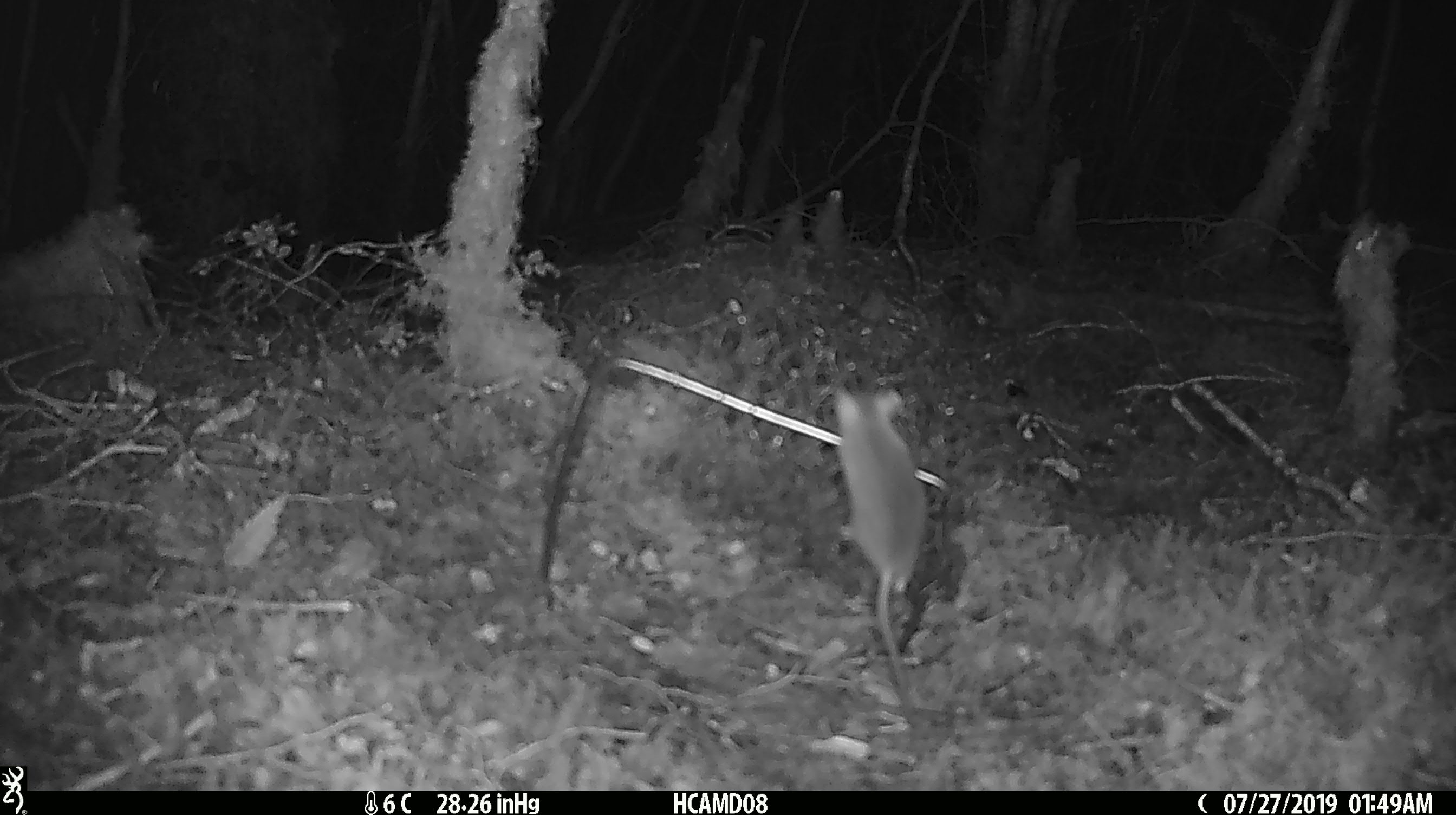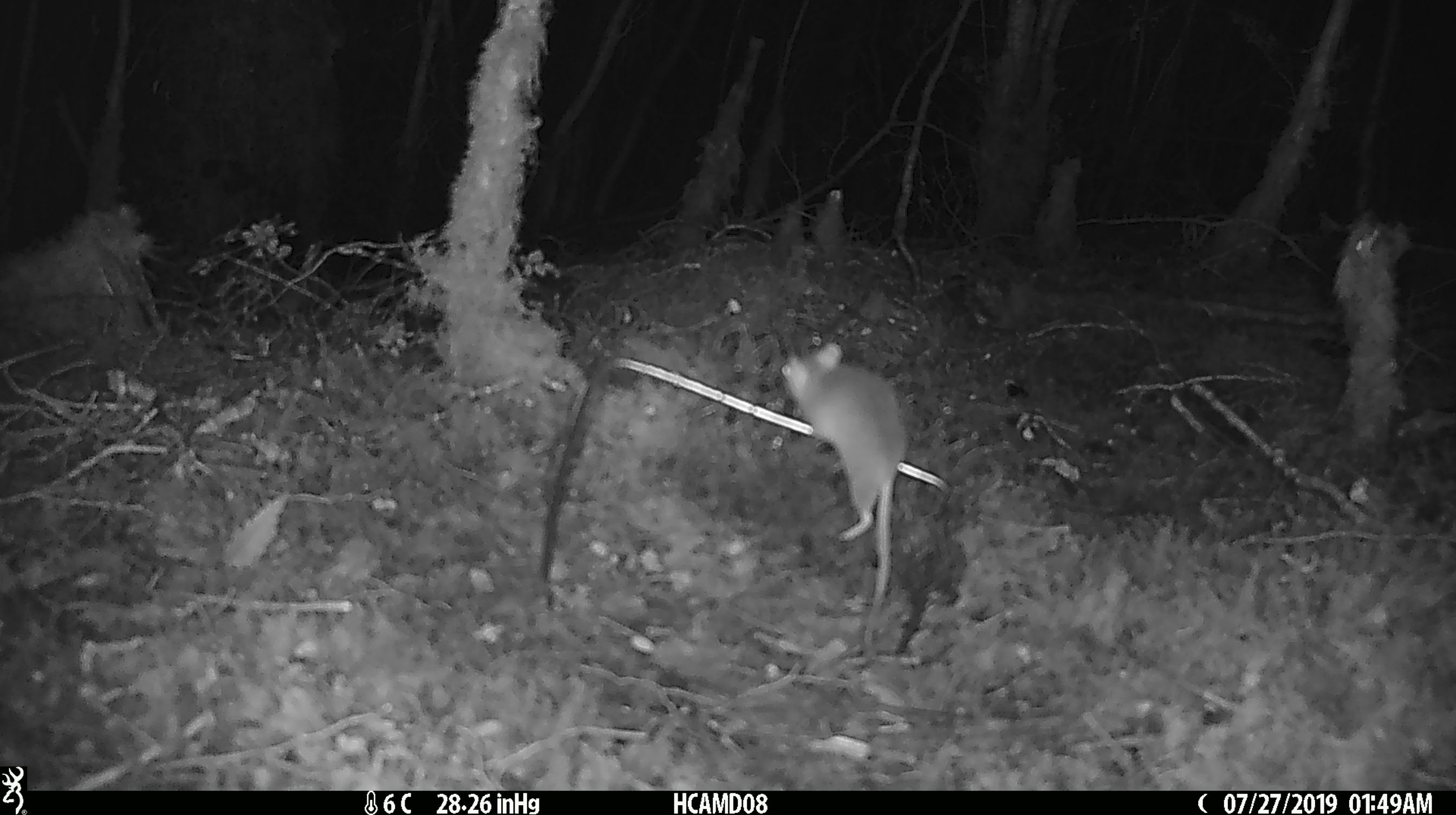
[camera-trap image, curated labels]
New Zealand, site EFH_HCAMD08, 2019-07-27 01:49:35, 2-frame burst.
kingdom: Animalia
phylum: Chordata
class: Mammalia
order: Rodentia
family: Muridae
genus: Mus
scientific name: Mus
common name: mouse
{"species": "mouse (Mus)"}